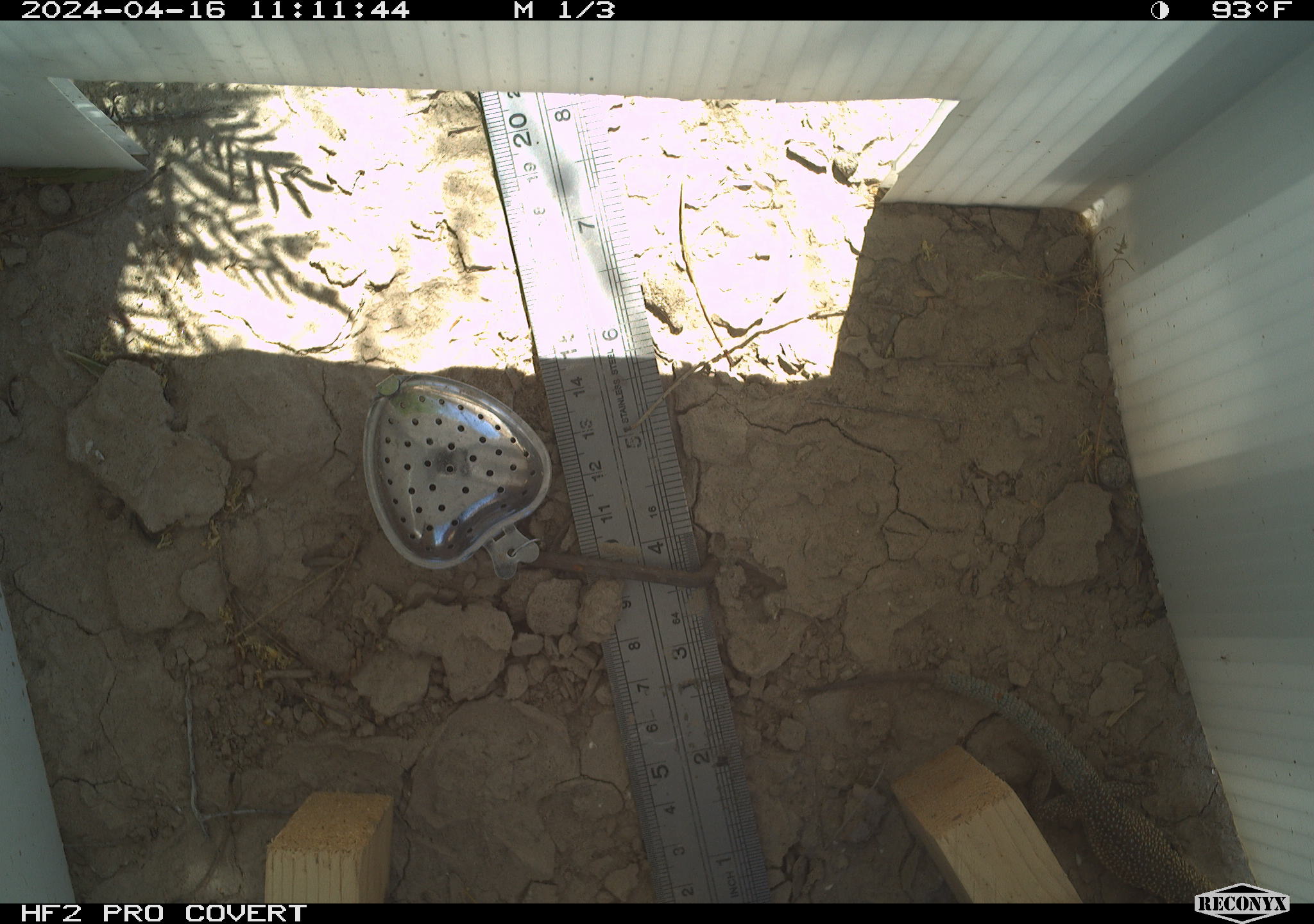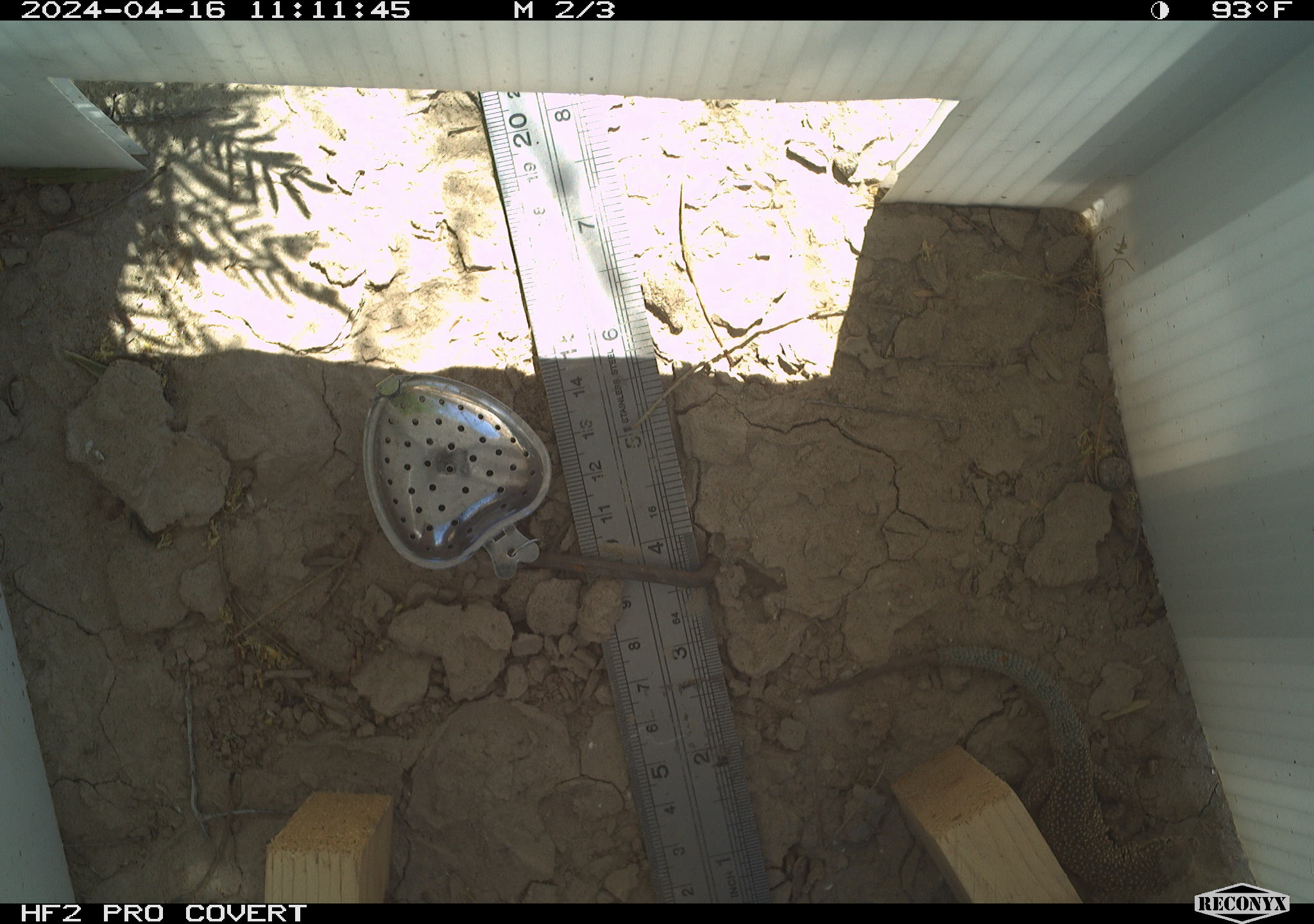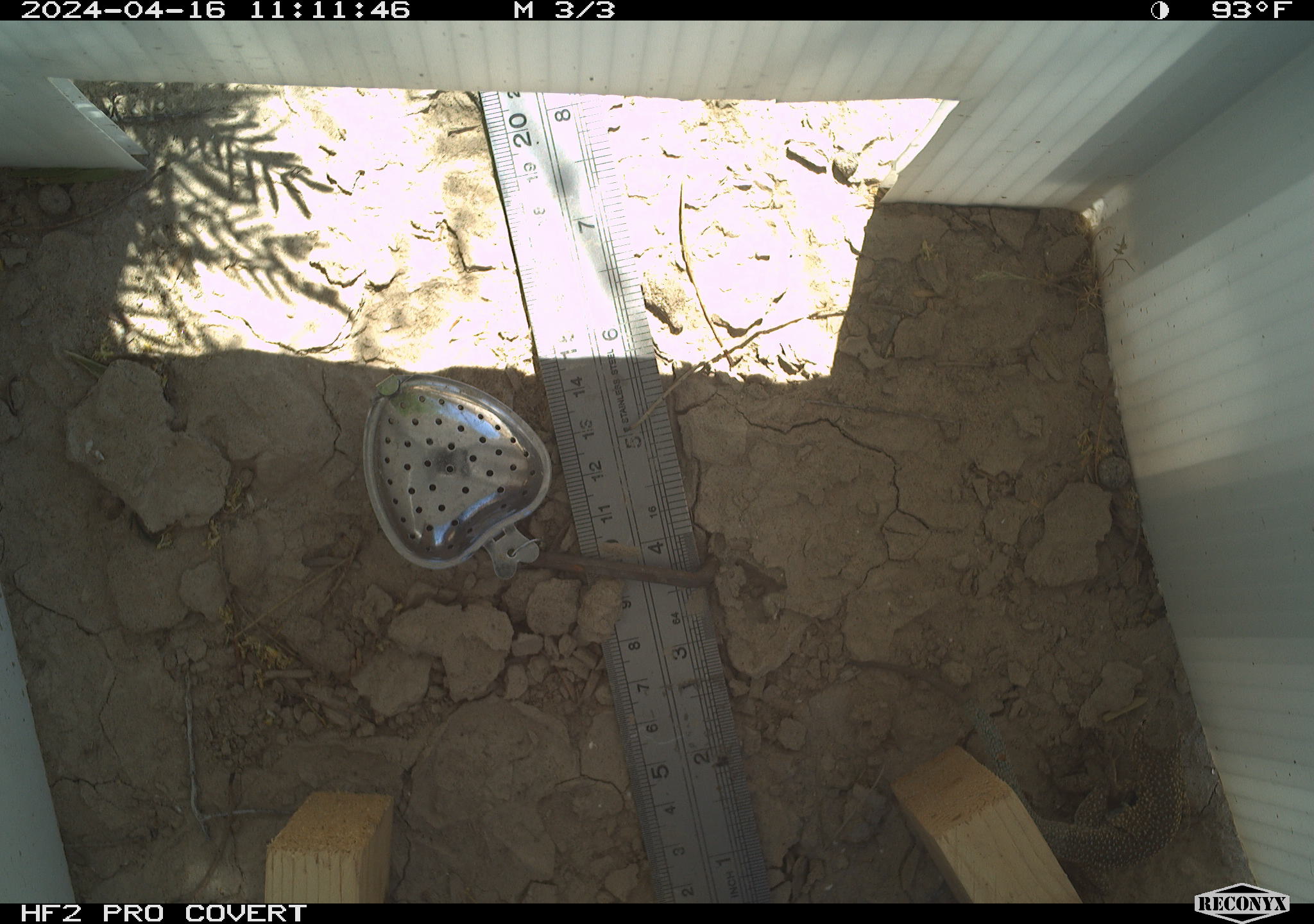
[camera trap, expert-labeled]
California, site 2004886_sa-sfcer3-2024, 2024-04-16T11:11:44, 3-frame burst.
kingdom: Animalia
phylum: Chordata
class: Reptilia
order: Squamata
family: Phrynosomatidae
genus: Uta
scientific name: Uta stansburiana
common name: common side-blotched lizard